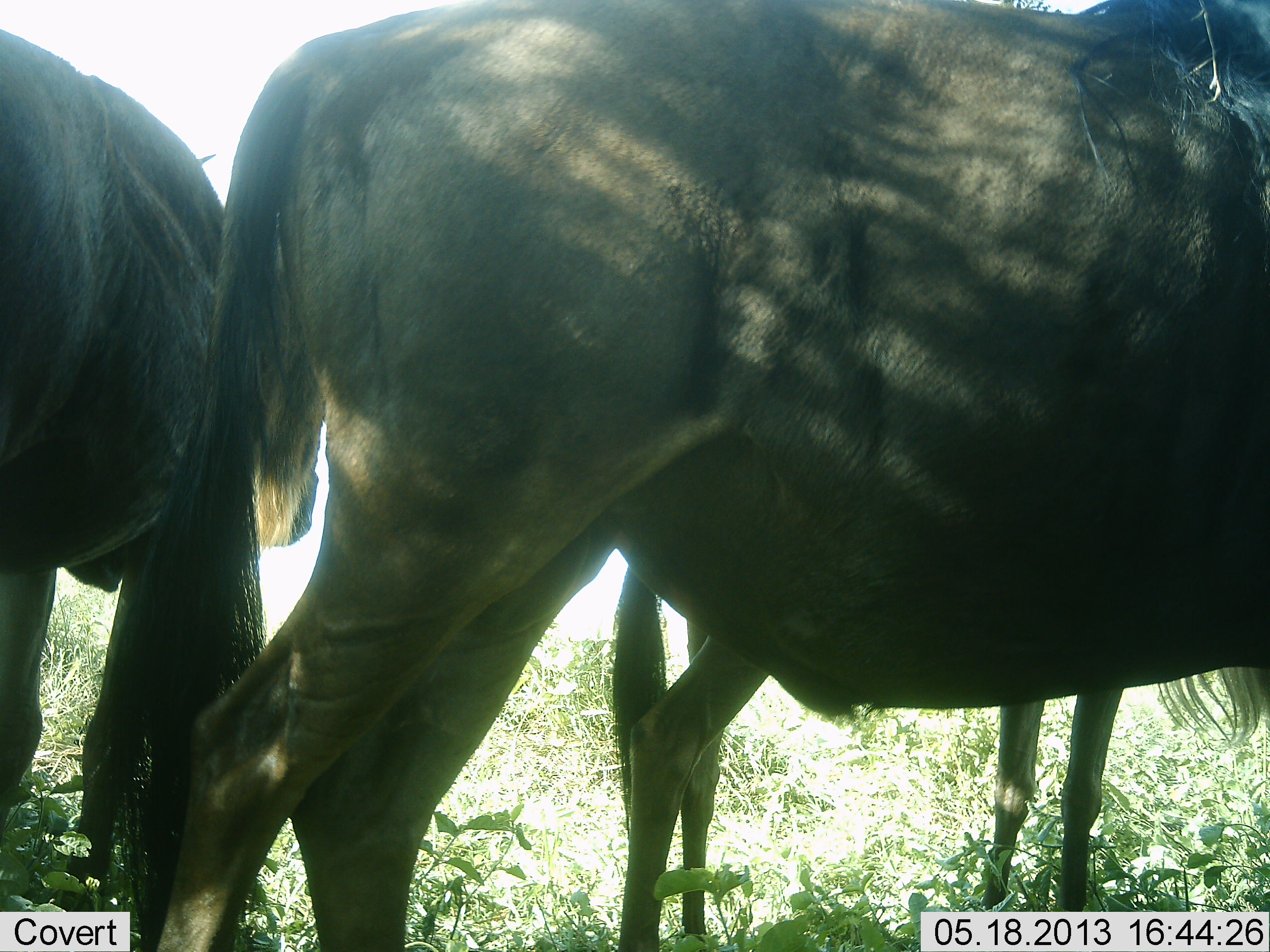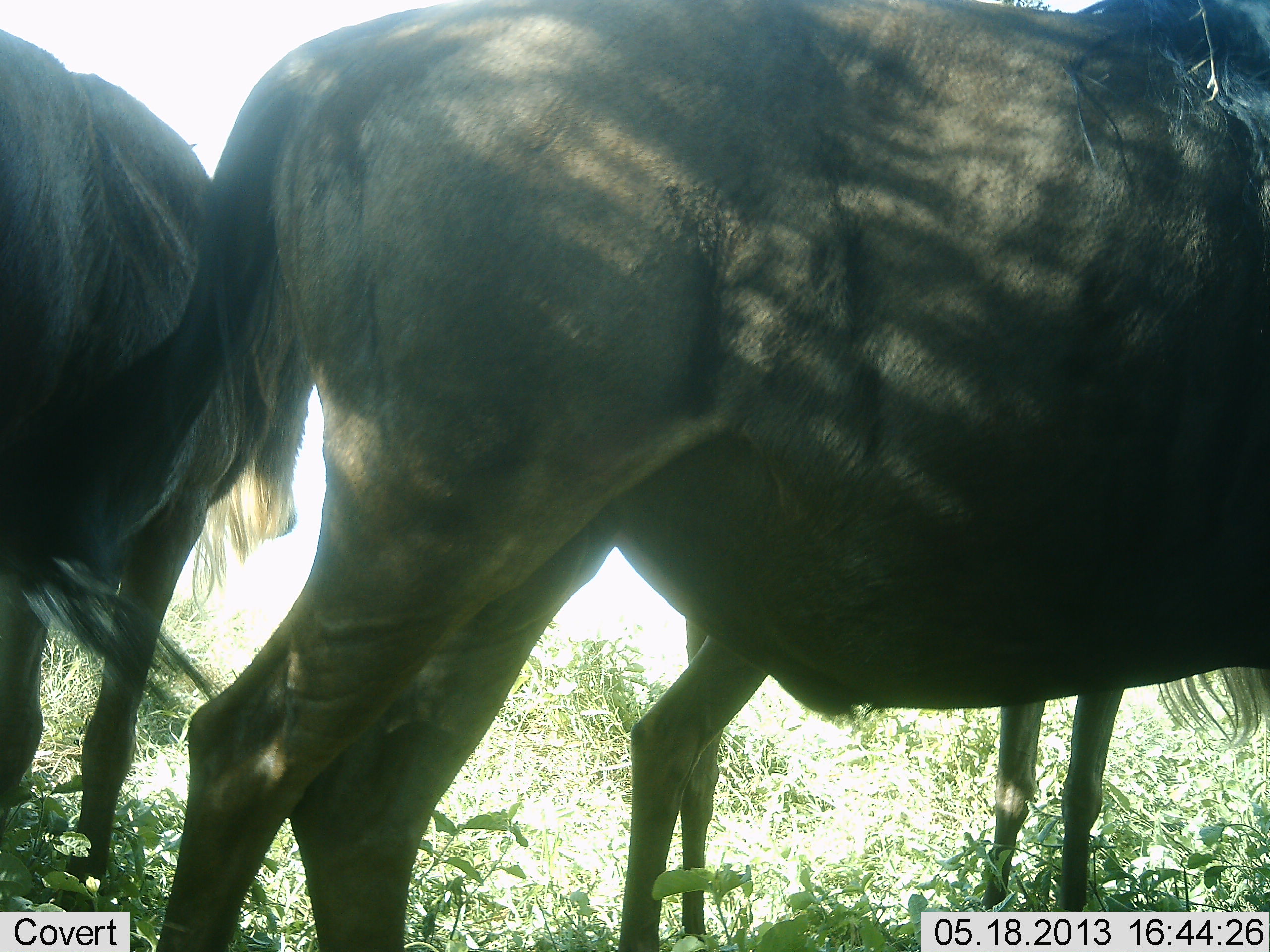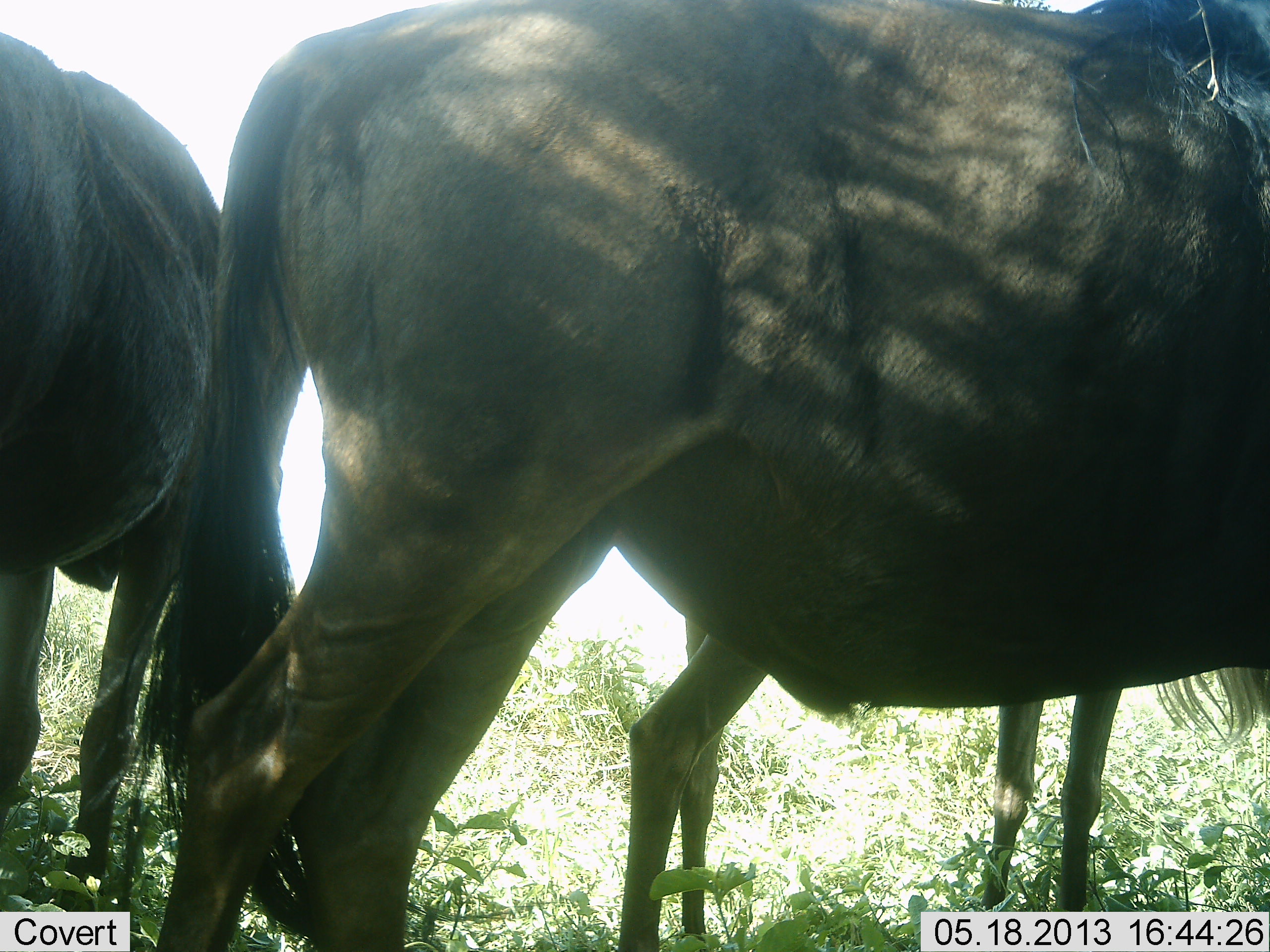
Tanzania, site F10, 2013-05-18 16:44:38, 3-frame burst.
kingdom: Animalia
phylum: Chordata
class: Mammalia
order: Artiodactyla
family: Bovidae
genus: Connochaetes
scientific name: Connochaetes taurinus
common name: blue wildebeest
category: wildebeest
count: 3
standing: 93%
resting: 11%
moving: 7%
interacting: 4%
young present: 11%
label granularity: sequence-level